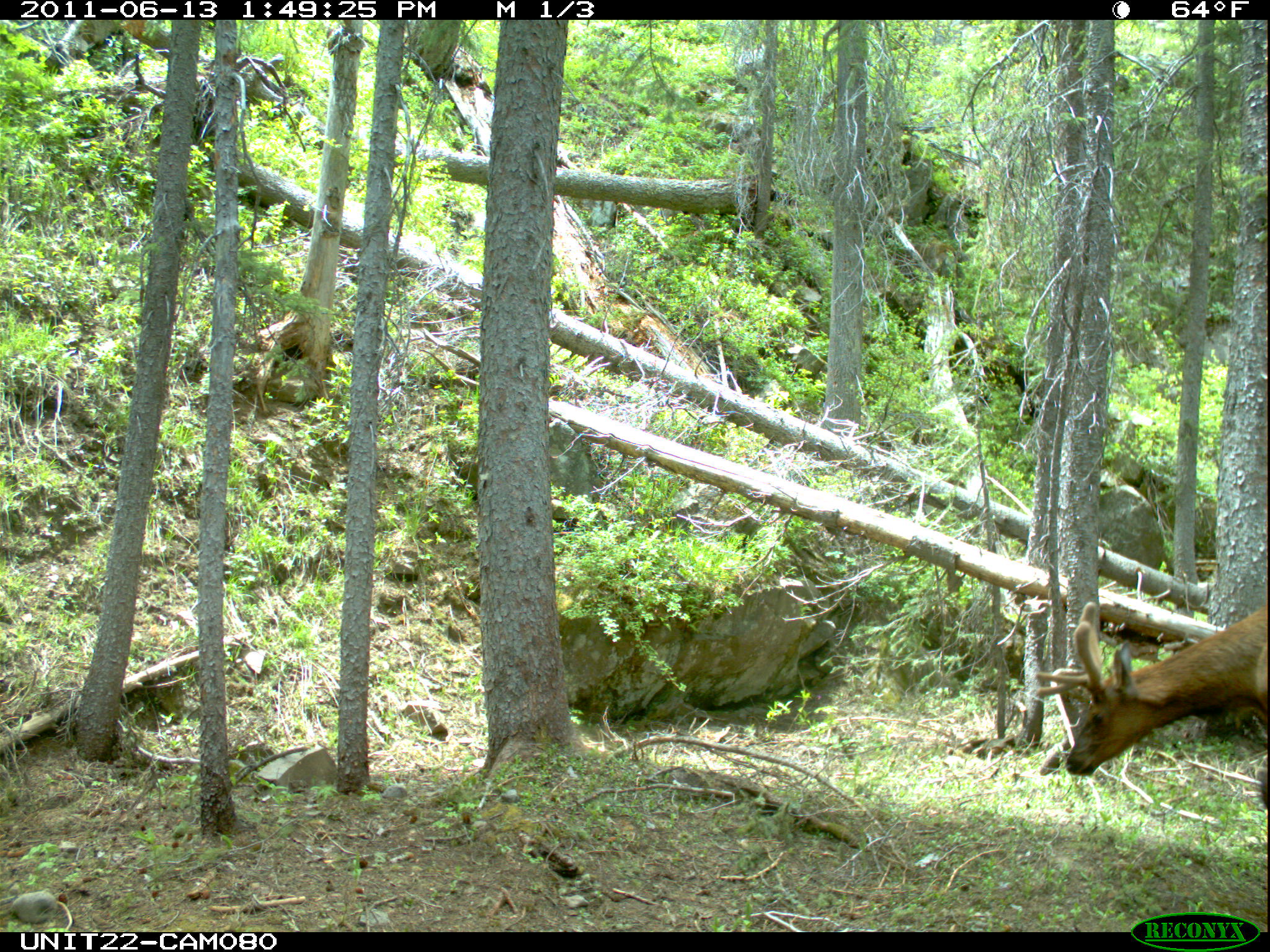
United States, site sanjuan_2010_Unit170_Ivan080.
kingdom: Animalia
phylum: Chordata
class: Mammalia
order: Artiodactyla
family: Cervidae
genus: Cervus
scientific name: Cervus elaphus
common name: red deer